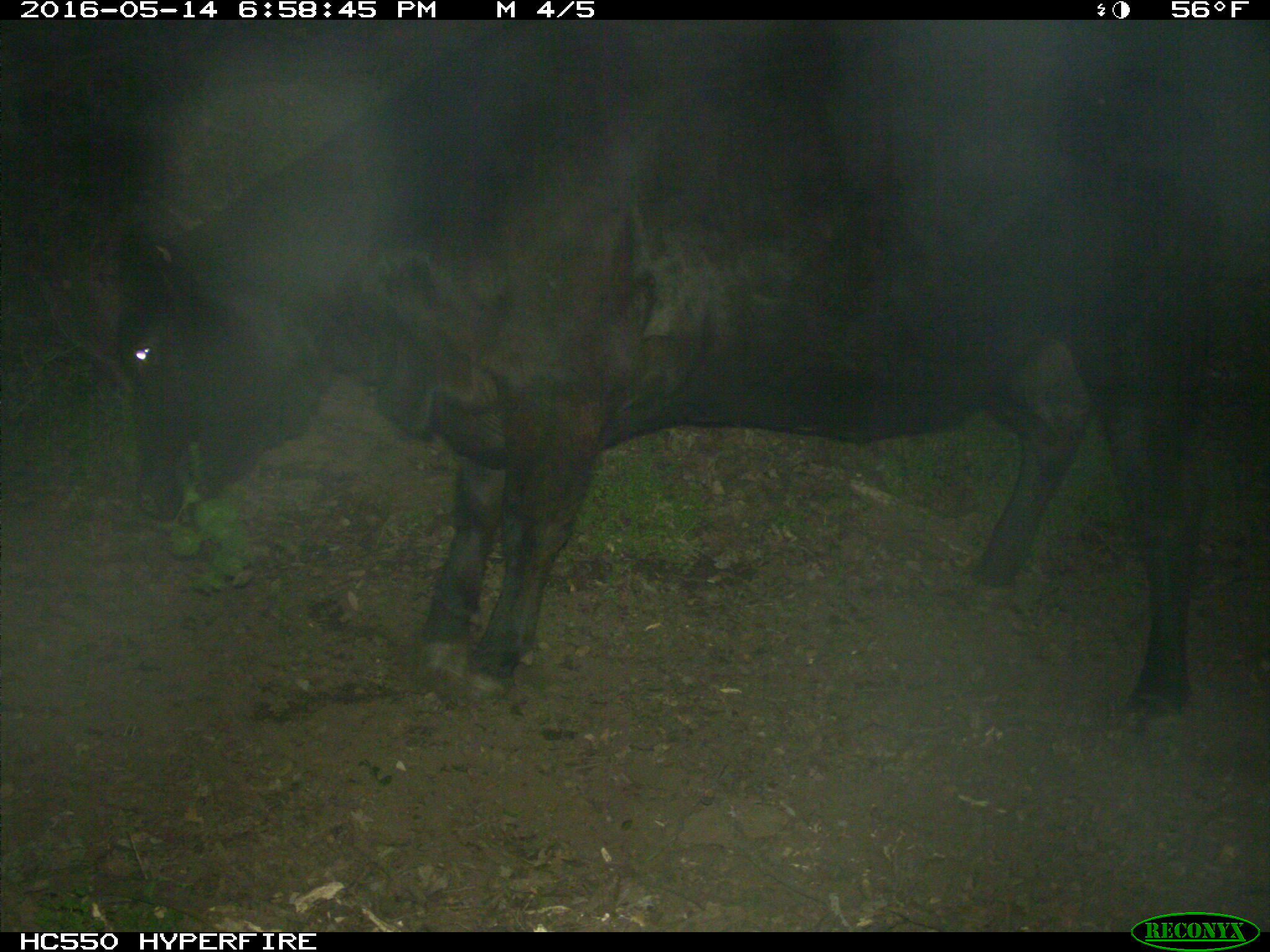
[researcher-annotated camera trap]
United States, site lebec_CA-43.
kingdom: Animalia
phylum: Chordata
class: Mammalia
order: Artiodactyla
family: Bovidae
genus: Bos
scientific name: Bos taurus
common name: domestic cow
Bos taurus (domestic cow).